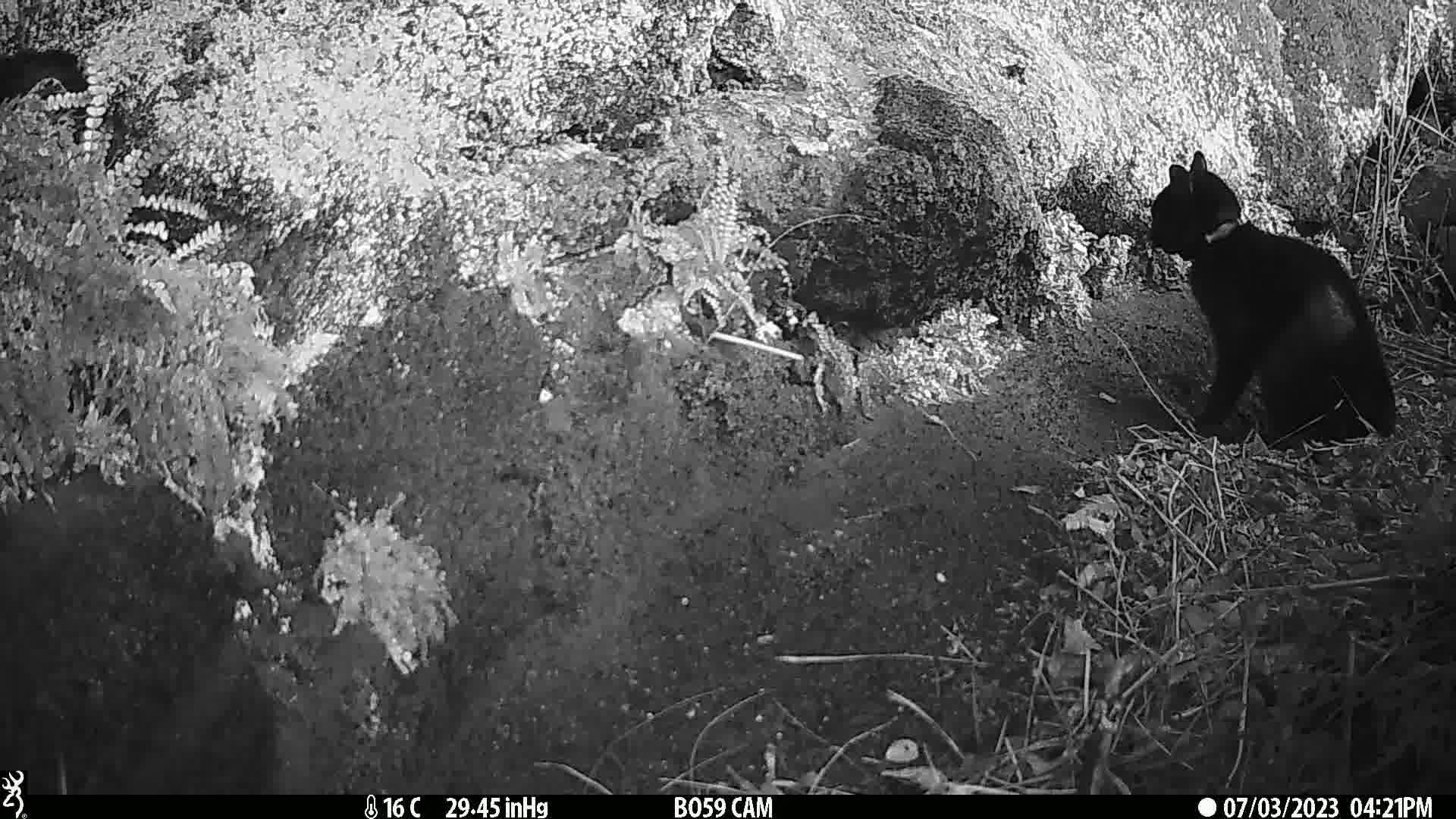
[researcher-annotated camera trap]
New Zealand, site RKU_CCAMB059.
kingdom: Animalia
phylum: Chordata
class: Mammalia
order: Carnivora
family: Felidae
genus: Felis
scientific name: Felis catus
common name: domestic cat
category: cat